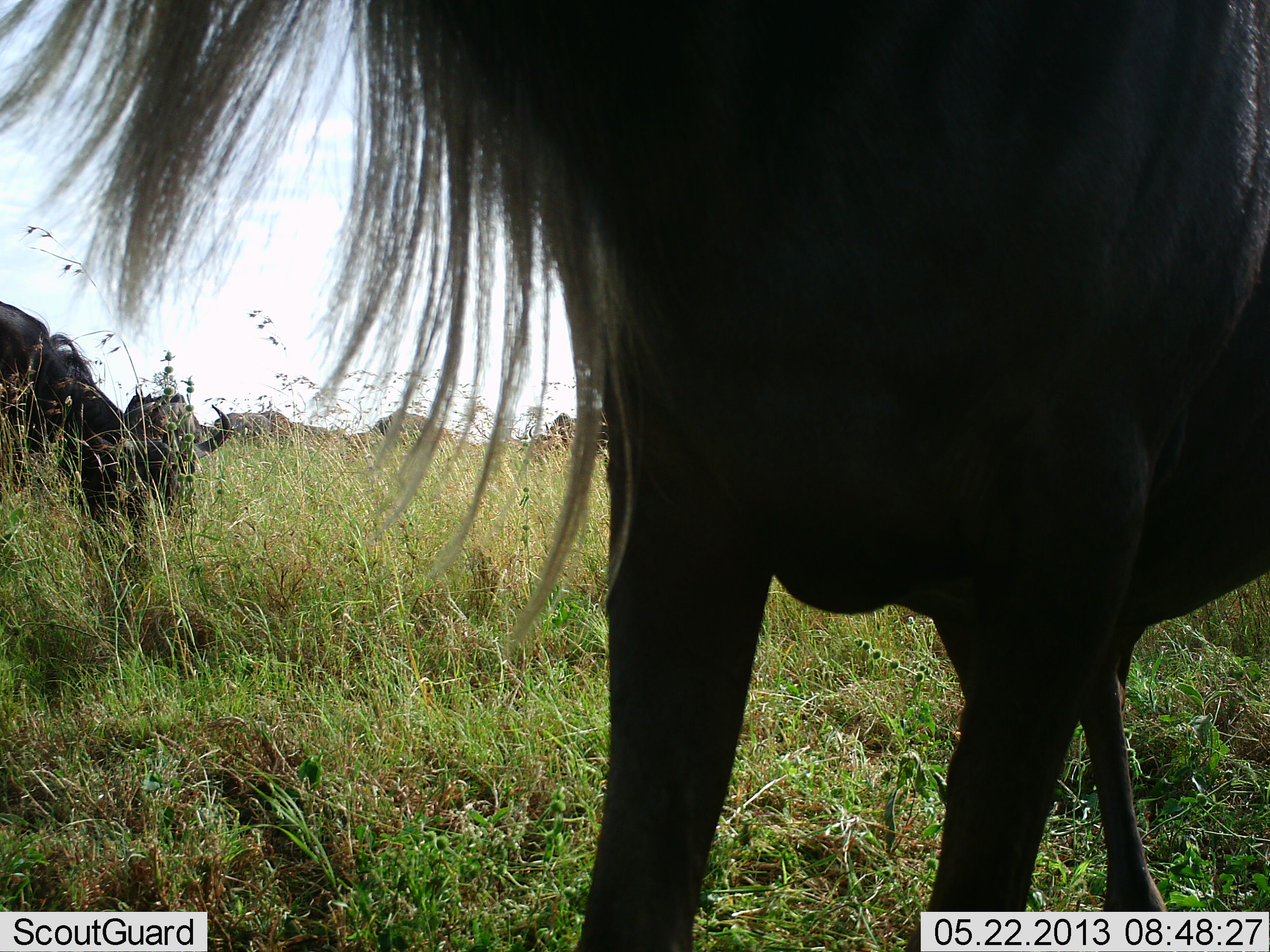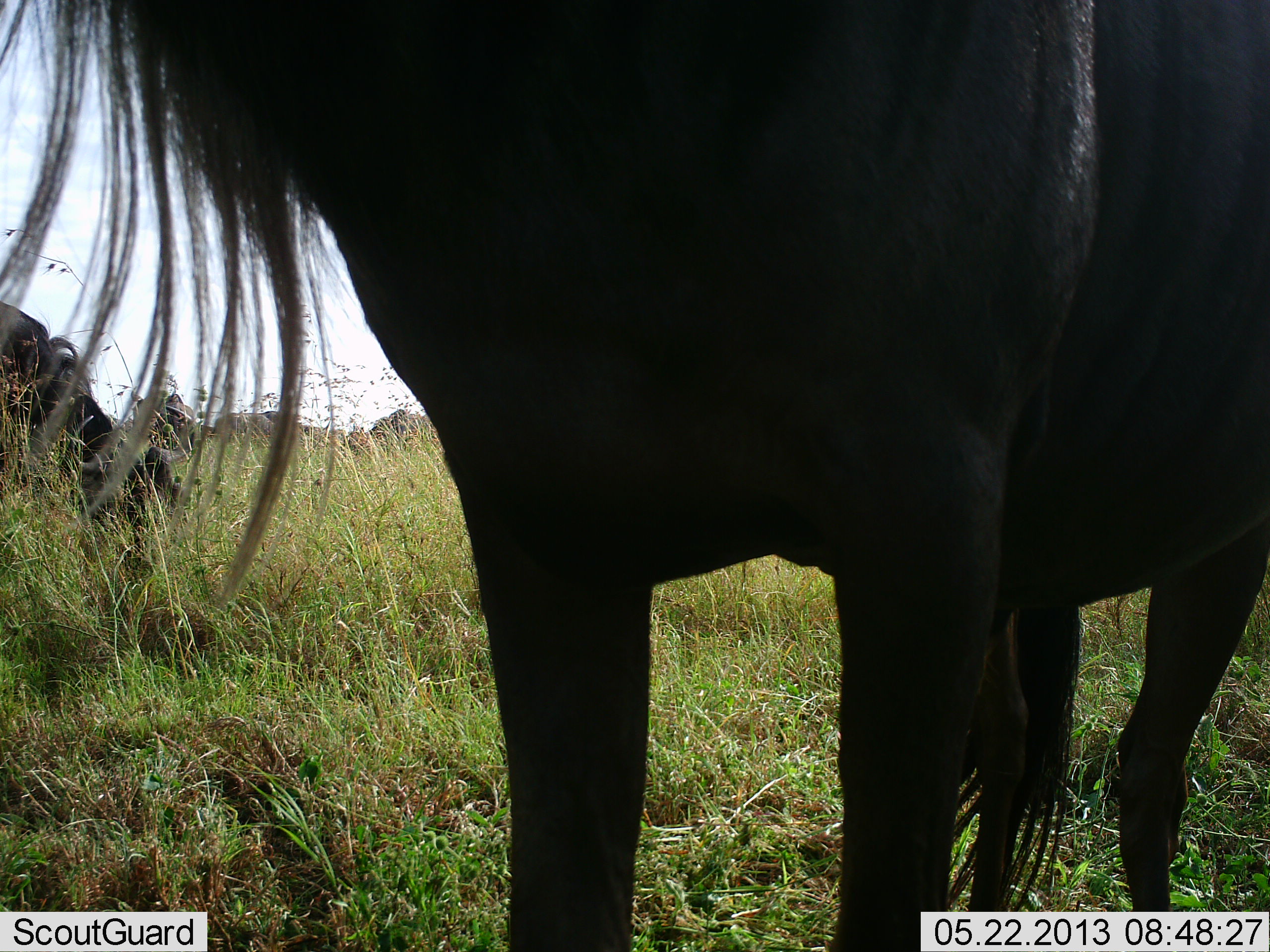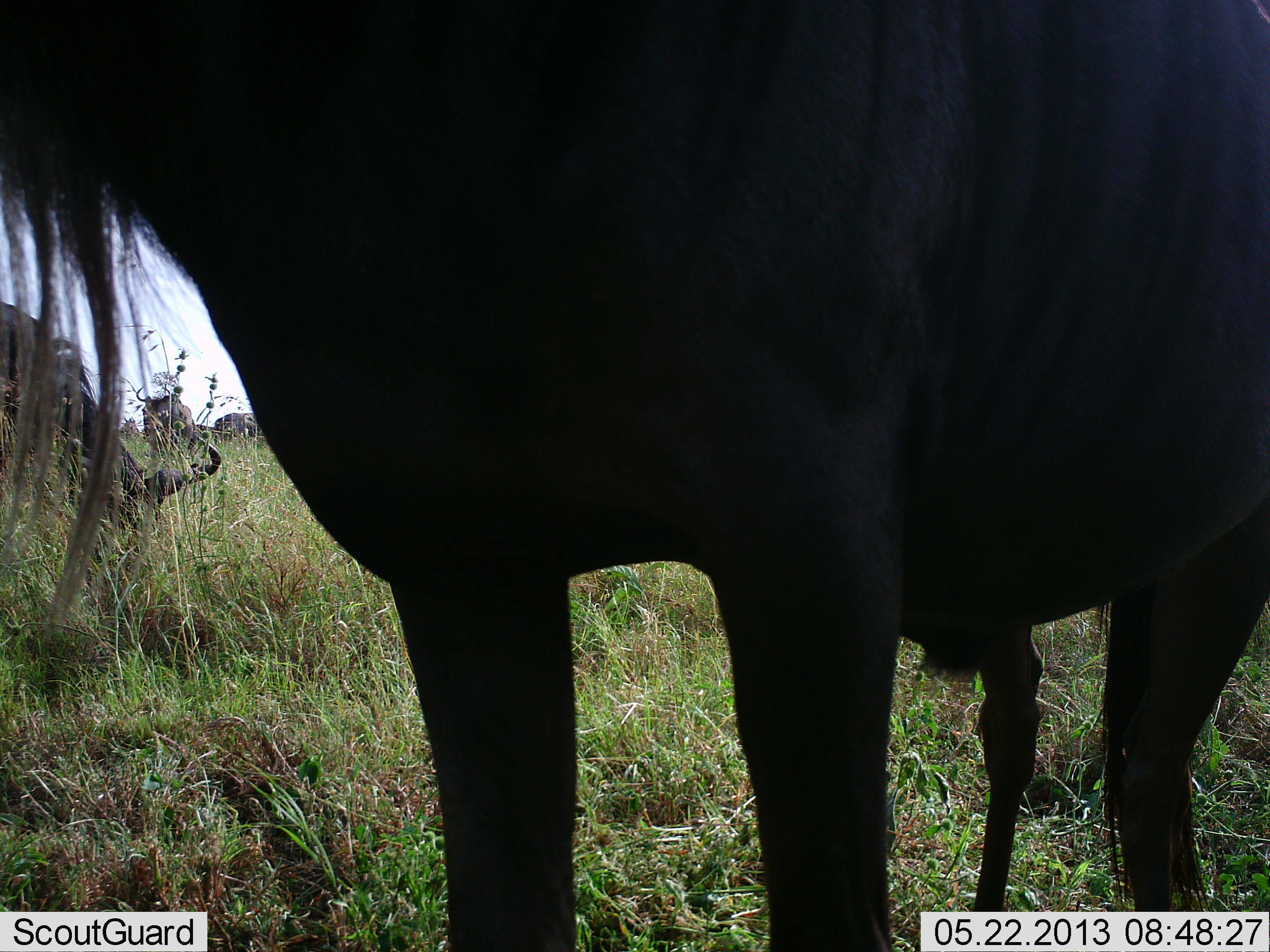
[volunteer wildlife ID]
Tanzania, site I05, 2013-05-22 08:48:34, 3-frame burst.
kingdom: Animalia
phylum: Chordata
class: Mammalia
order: Artiodactyla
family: Bovidae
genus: Connochaetes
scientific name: Connochaetes taurinus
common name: blue wildebeest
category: wildebeest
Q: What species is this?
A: Wildebeest (blue wildebeest) (Connochaetes taurinus).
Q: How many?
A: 3.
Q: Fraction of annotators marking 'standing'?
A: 86%.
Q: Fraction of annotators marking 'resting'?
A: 3%.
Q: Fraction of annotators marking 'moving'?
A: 14%.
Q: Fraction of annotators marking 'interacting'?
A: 0%.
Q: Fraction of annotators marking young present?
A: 0%.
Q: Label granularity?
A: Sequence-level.